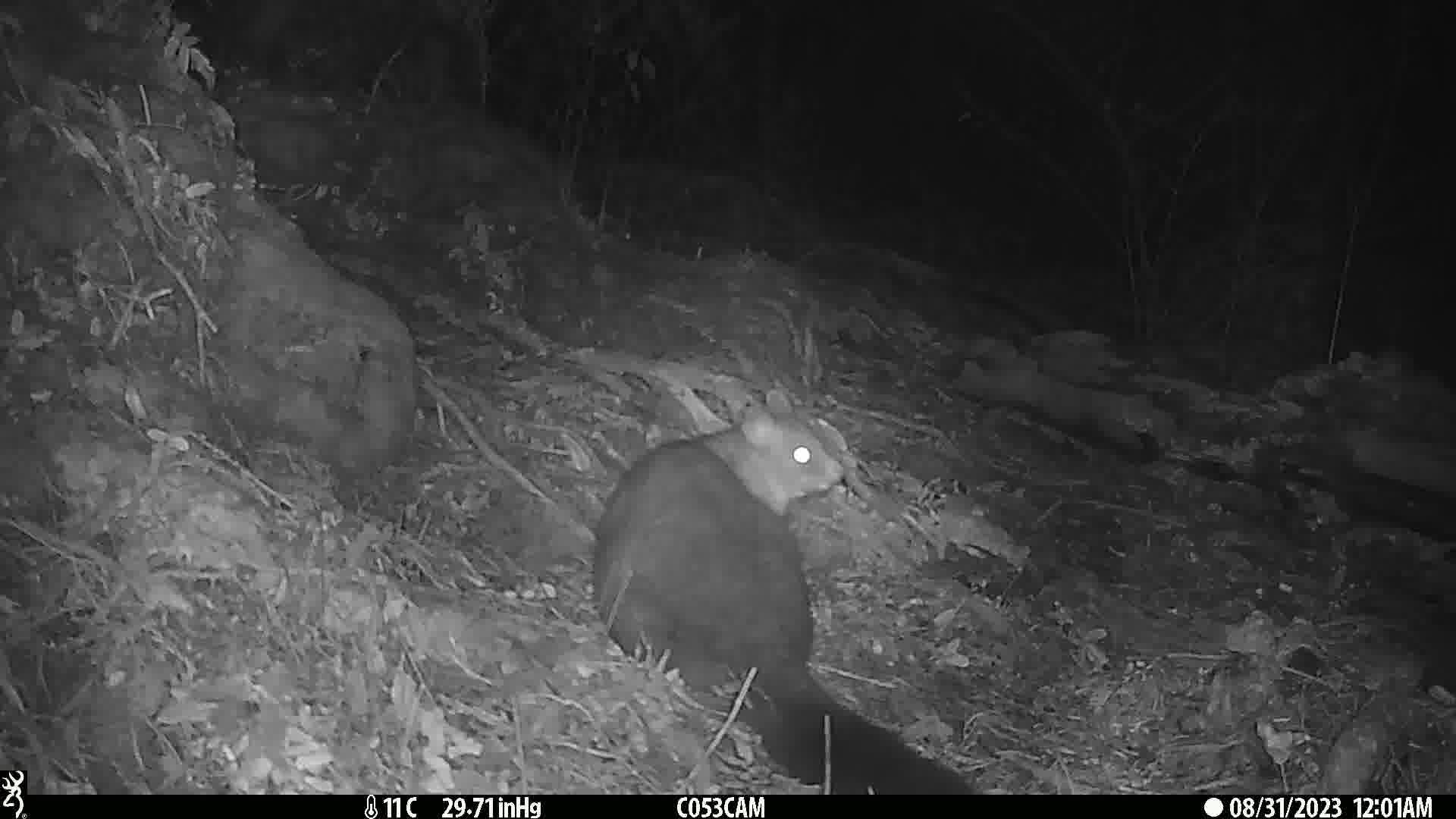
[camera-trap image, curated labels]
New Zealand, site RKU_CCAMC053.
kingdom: Animalia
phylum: Chordata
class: Mammalia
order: Diprotodontia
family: Phalangeridae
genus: Trichosurus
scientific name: Trichosurus vulpecula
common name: common brushtail possum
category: possum